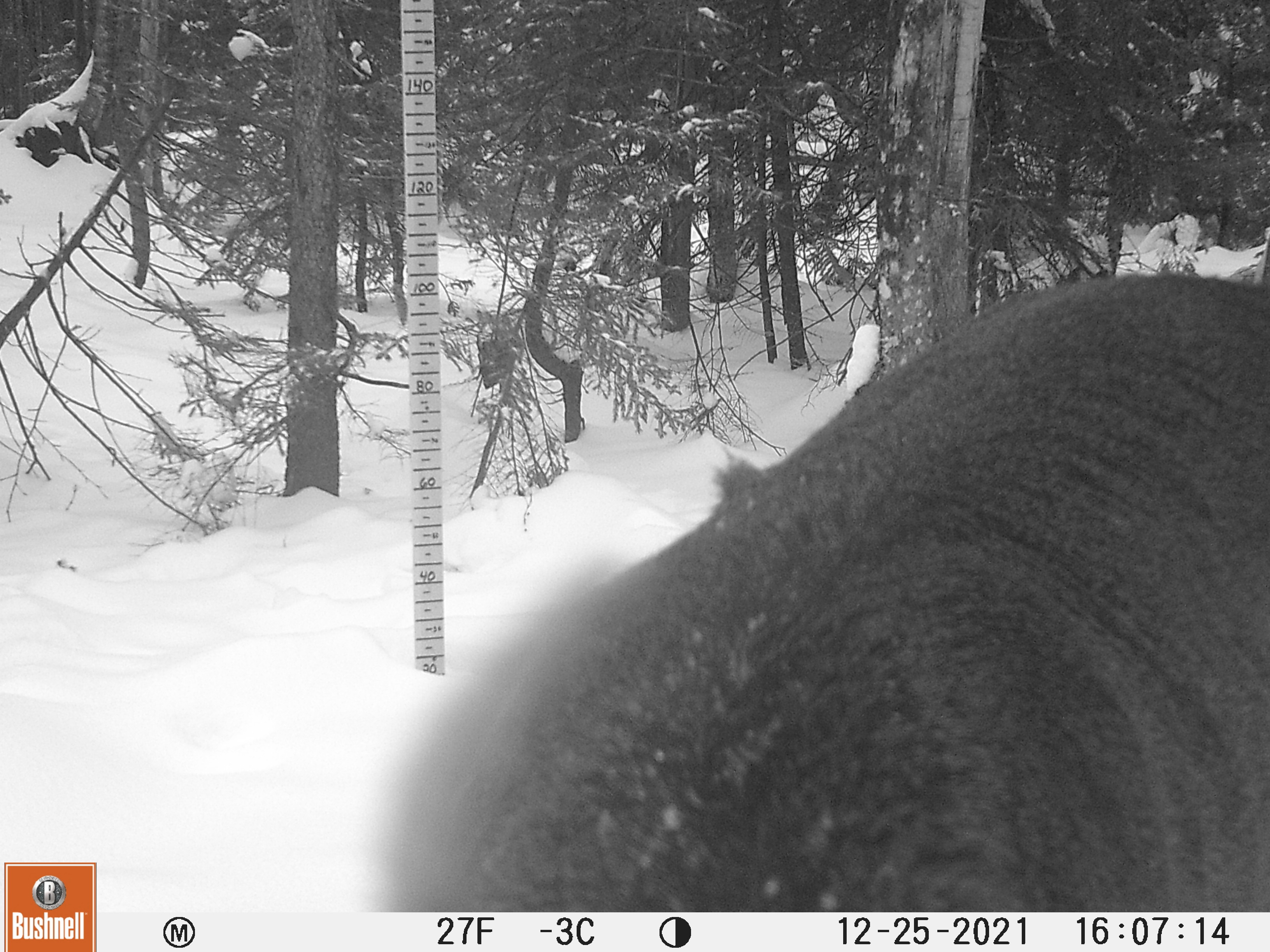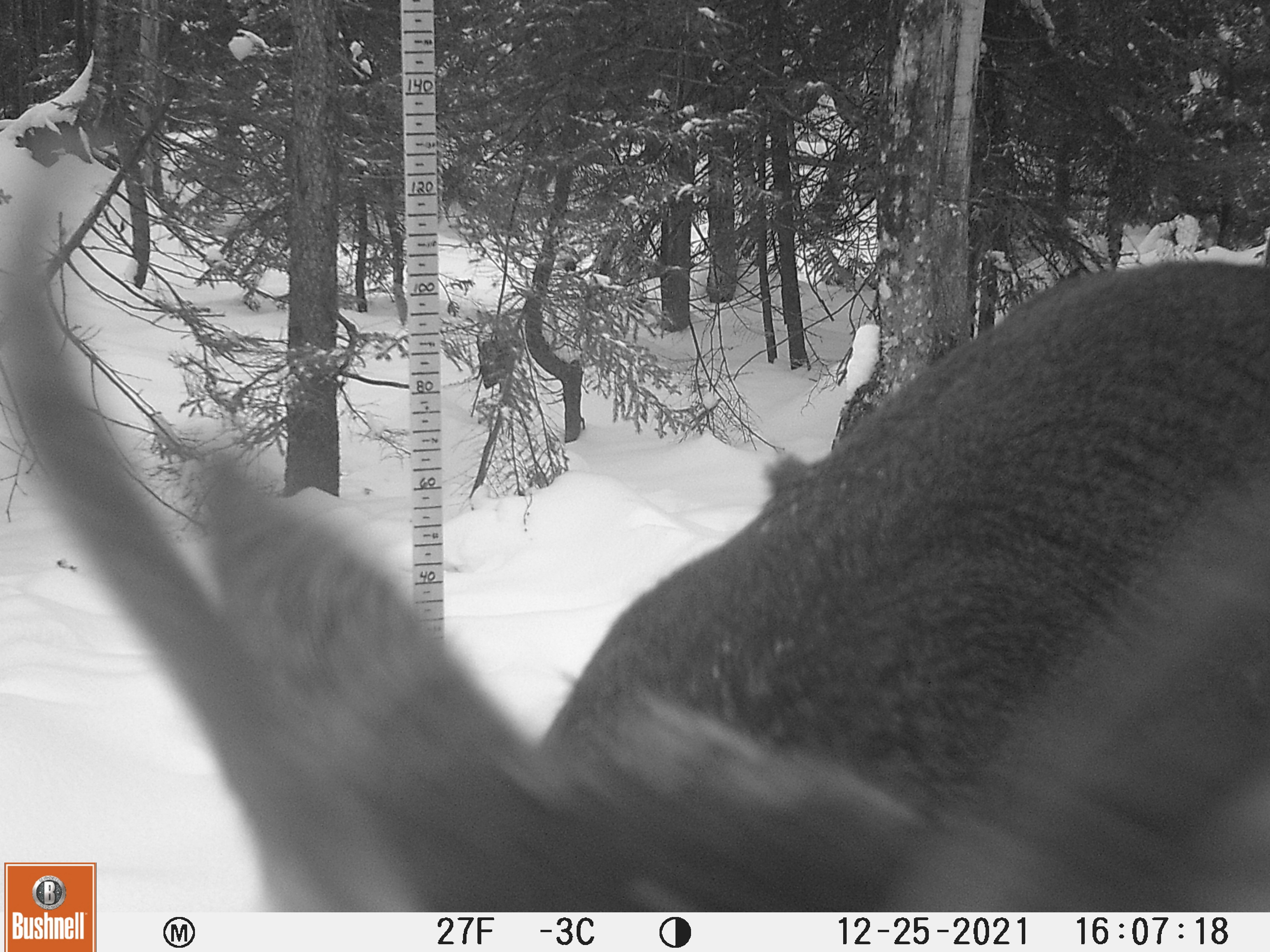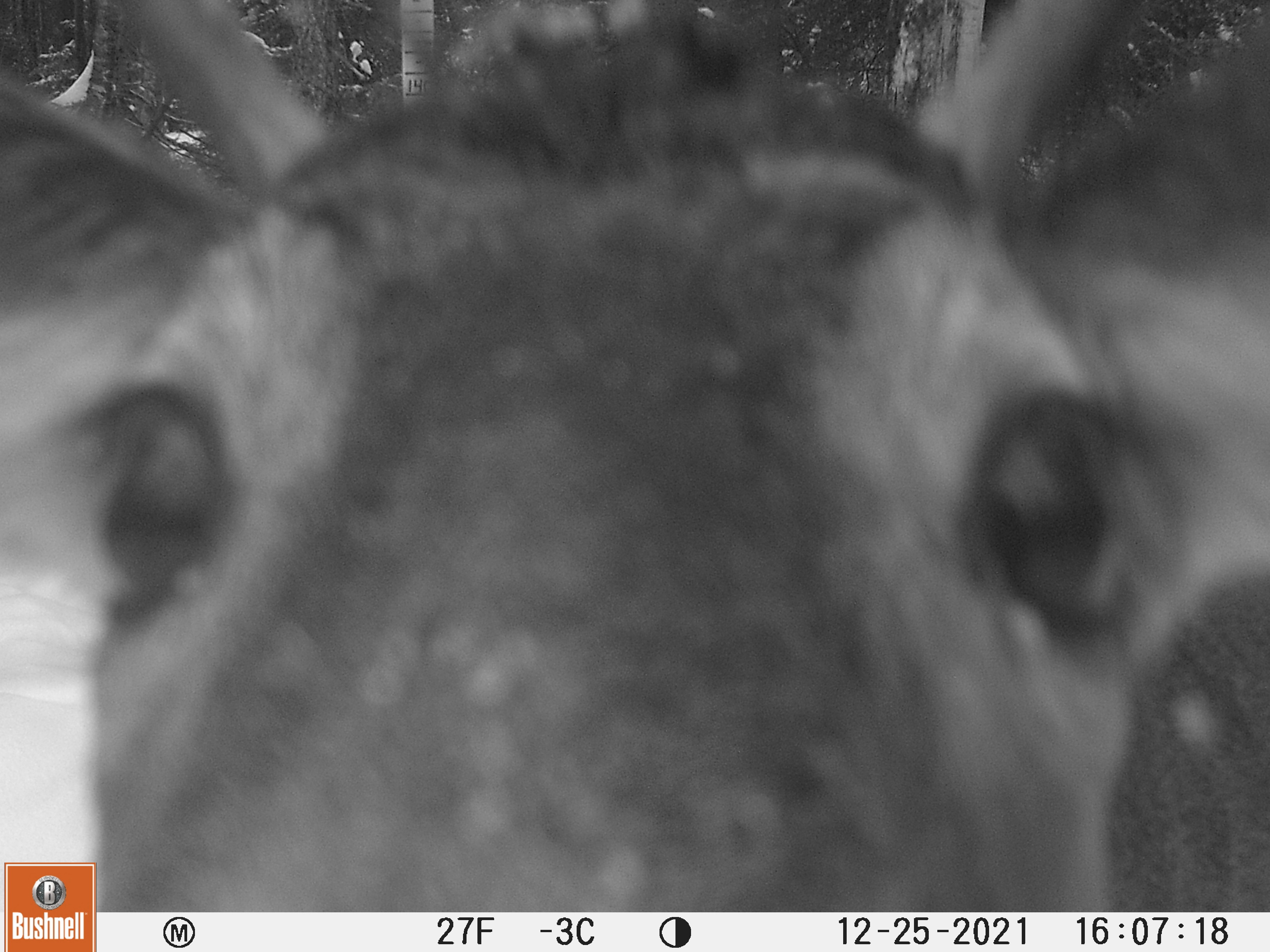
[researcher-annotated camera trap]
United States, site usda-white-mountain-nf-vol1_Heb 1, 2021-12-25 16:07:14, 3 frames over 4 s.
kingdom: Animalia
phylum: Chordata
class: Mammalia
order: Artiodactyla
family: Cervidae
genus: Odocoileus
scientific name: Odocoileus virginianus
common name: white-tailed deer